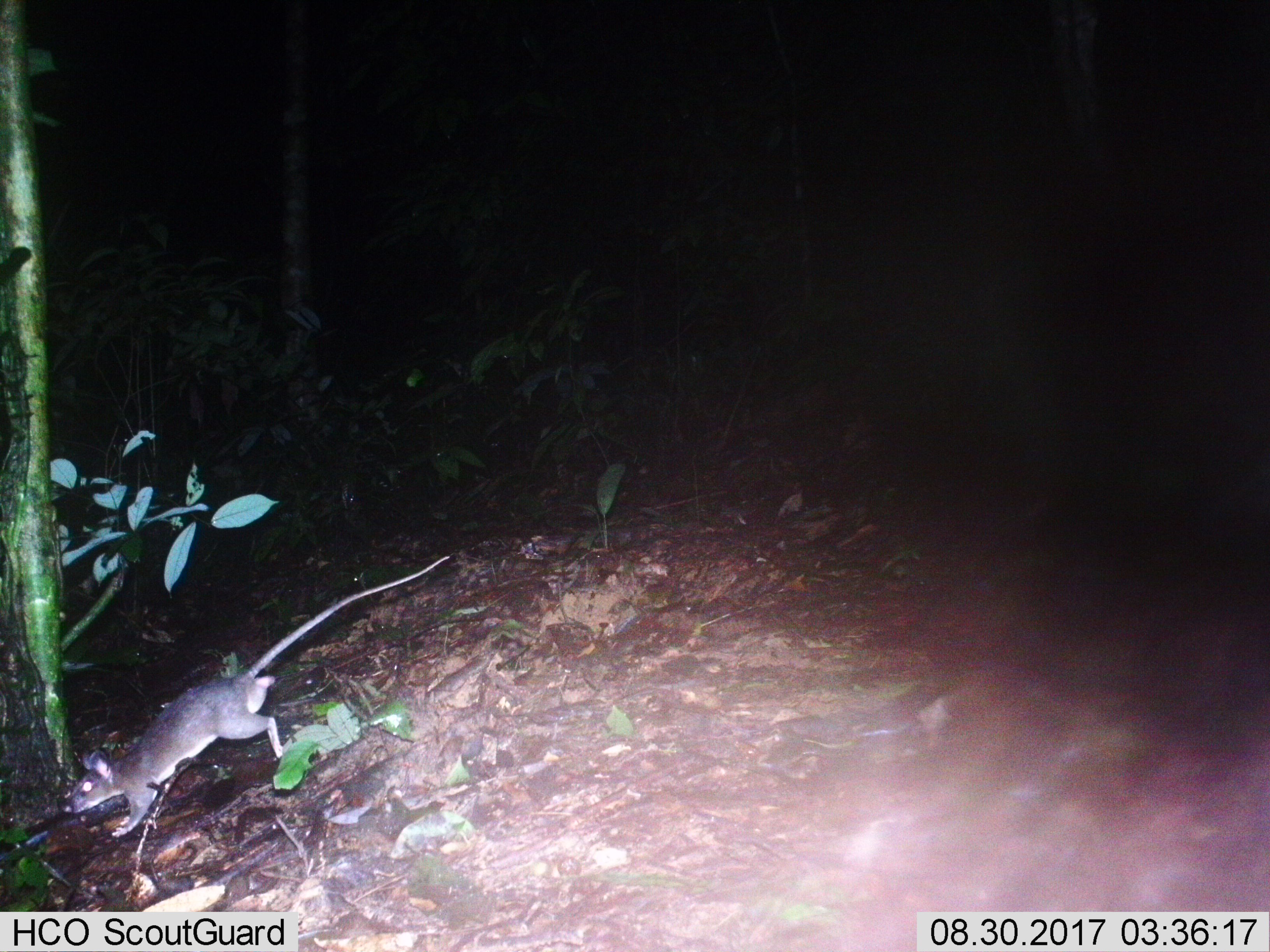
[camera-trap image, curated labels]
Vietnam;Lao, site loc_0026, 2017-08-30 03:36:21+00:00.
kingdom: Animalia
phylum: Chordata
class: Mammalia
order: Rodentia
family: Muridae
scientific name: Muridae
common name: old-world mice and rats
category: unidentified murid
Unidentified murid (old-world mice and rats) (Muridae). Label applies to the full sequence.